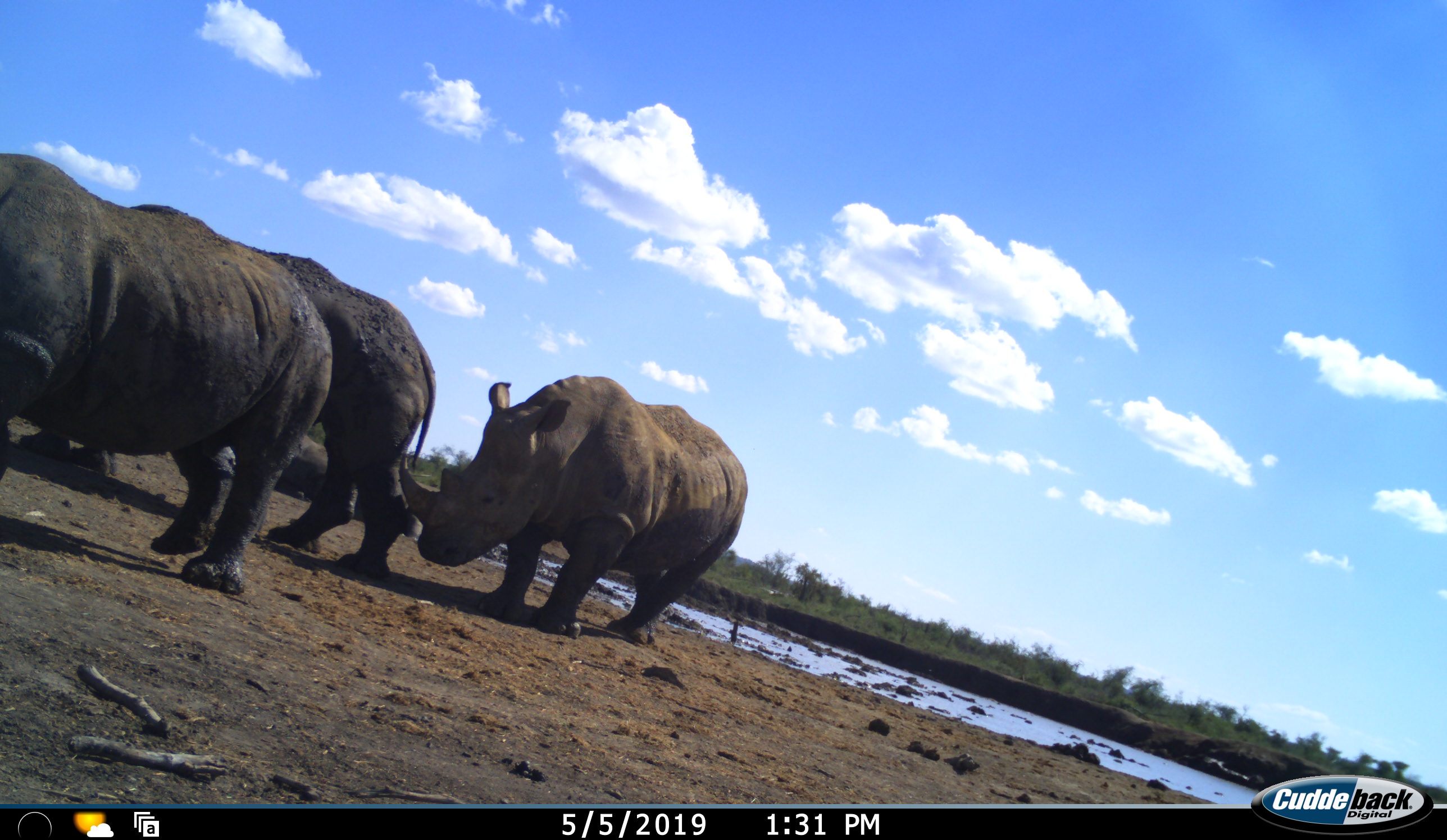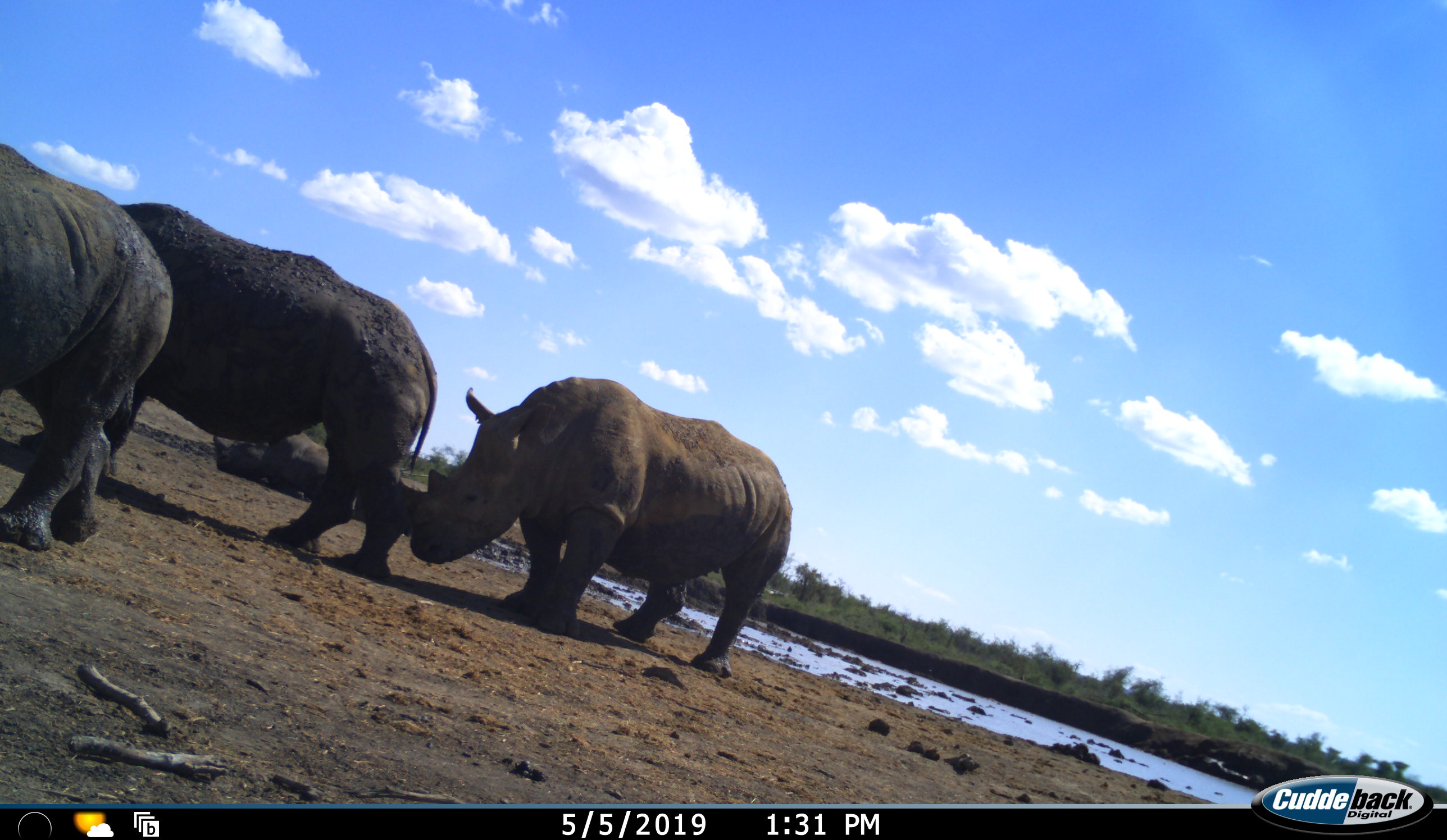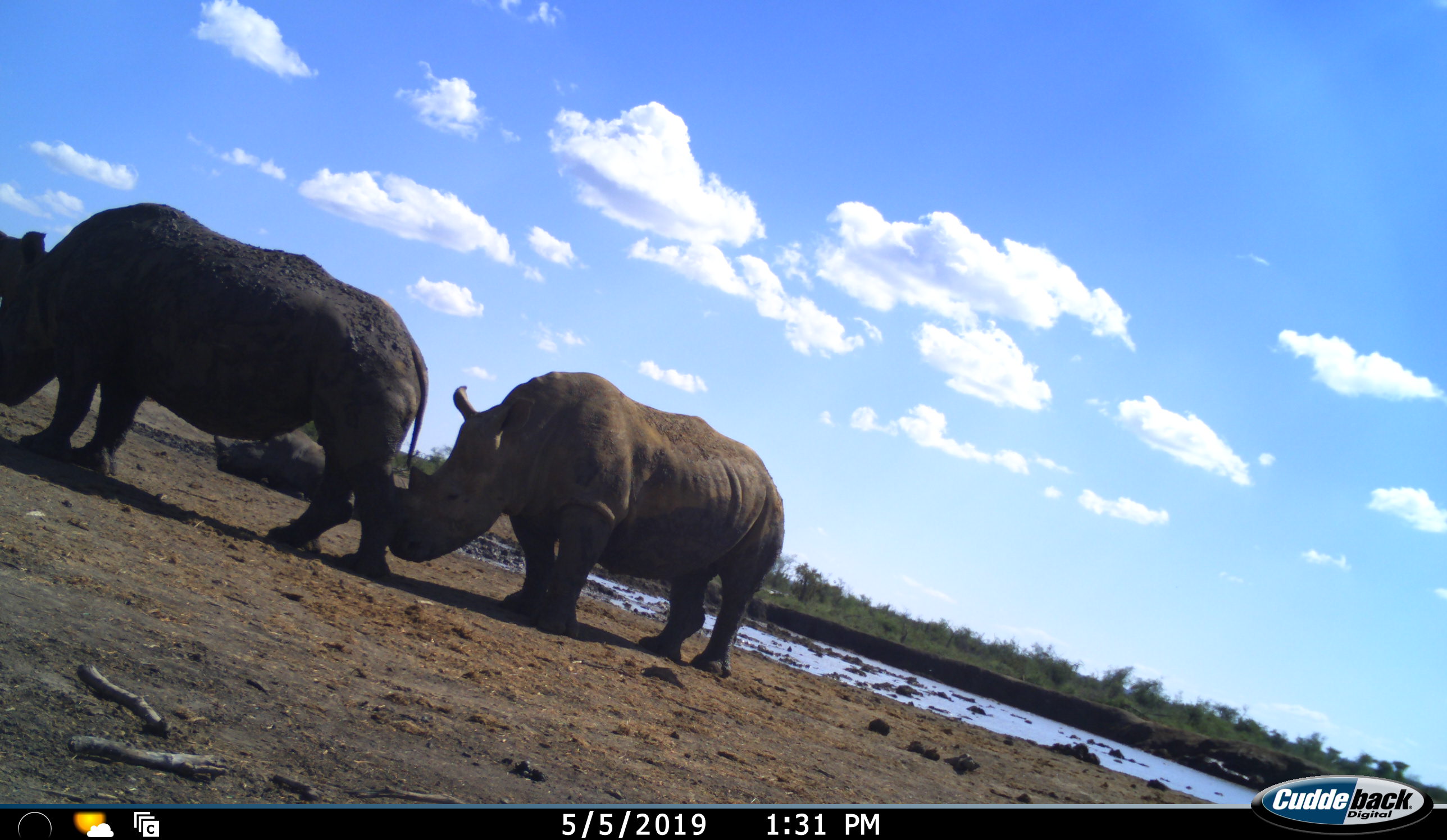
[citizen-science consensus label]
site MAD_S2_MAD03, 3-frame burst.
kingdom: Animalia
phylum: Chordata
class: Mammalia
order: Perissodactyla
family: Rhinocerotidae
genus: Diceros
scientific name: Diceros bicornis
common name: black rhinoceros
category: rhinocerosblack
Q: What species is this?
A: Rhinocerosblack (black rhinoceros) (Diceros bicornis).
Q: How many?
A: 3.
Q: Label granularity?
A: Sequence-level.